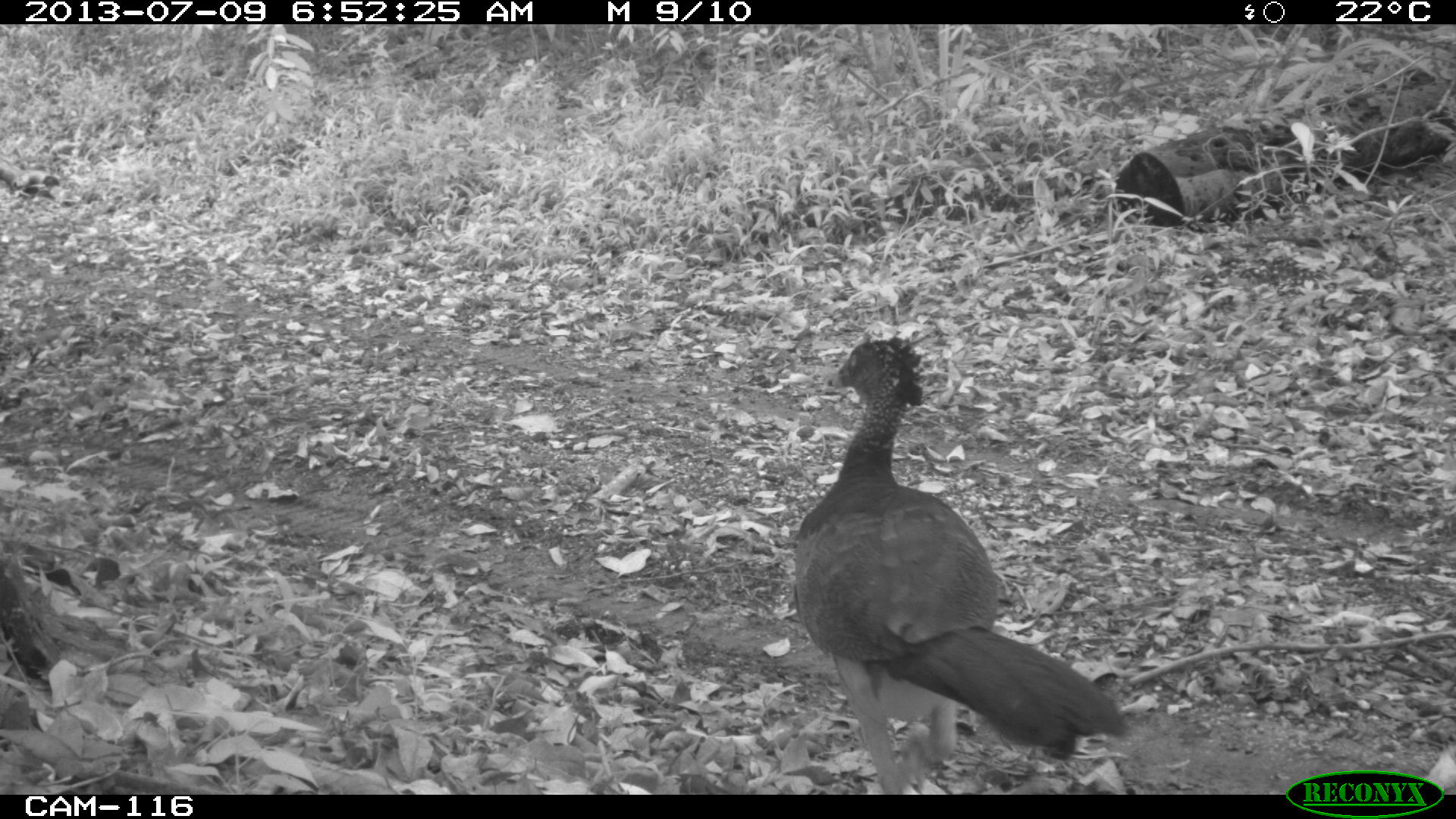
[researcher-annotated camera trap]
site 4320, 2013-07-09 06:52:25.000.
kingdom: Animalia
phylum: Chordata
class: Aves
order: Galliformes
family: Cracidae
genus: Crax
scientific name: Crax rubra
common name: great curassow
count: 1